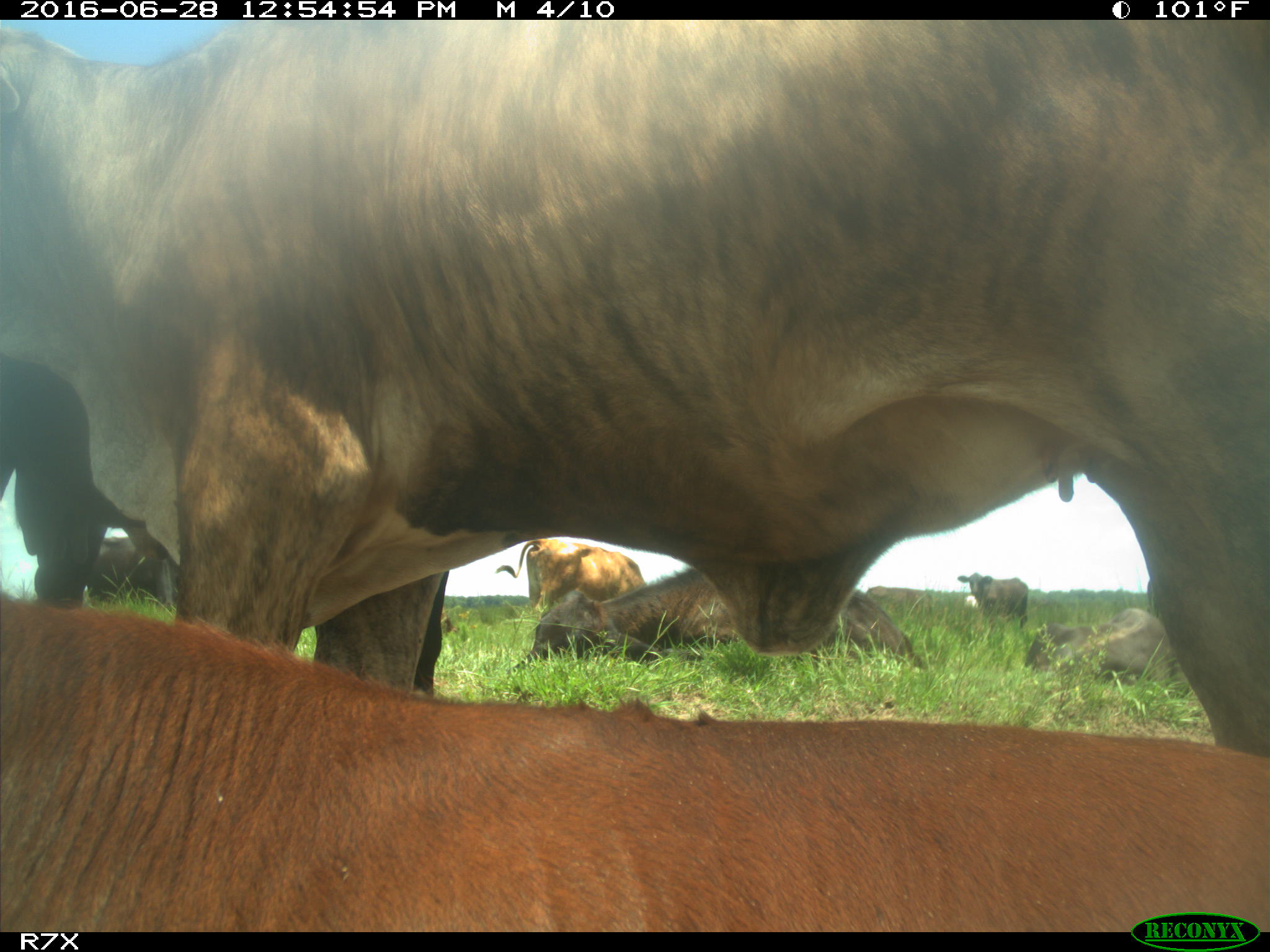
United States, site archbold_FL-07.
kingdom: Animalia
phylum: Chordata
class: Mammalia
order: Artiodactyla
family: Bovidae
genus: Bos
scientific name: Bos taurus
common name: domestic cow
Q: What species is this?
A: Bos taurus (domestic cow).